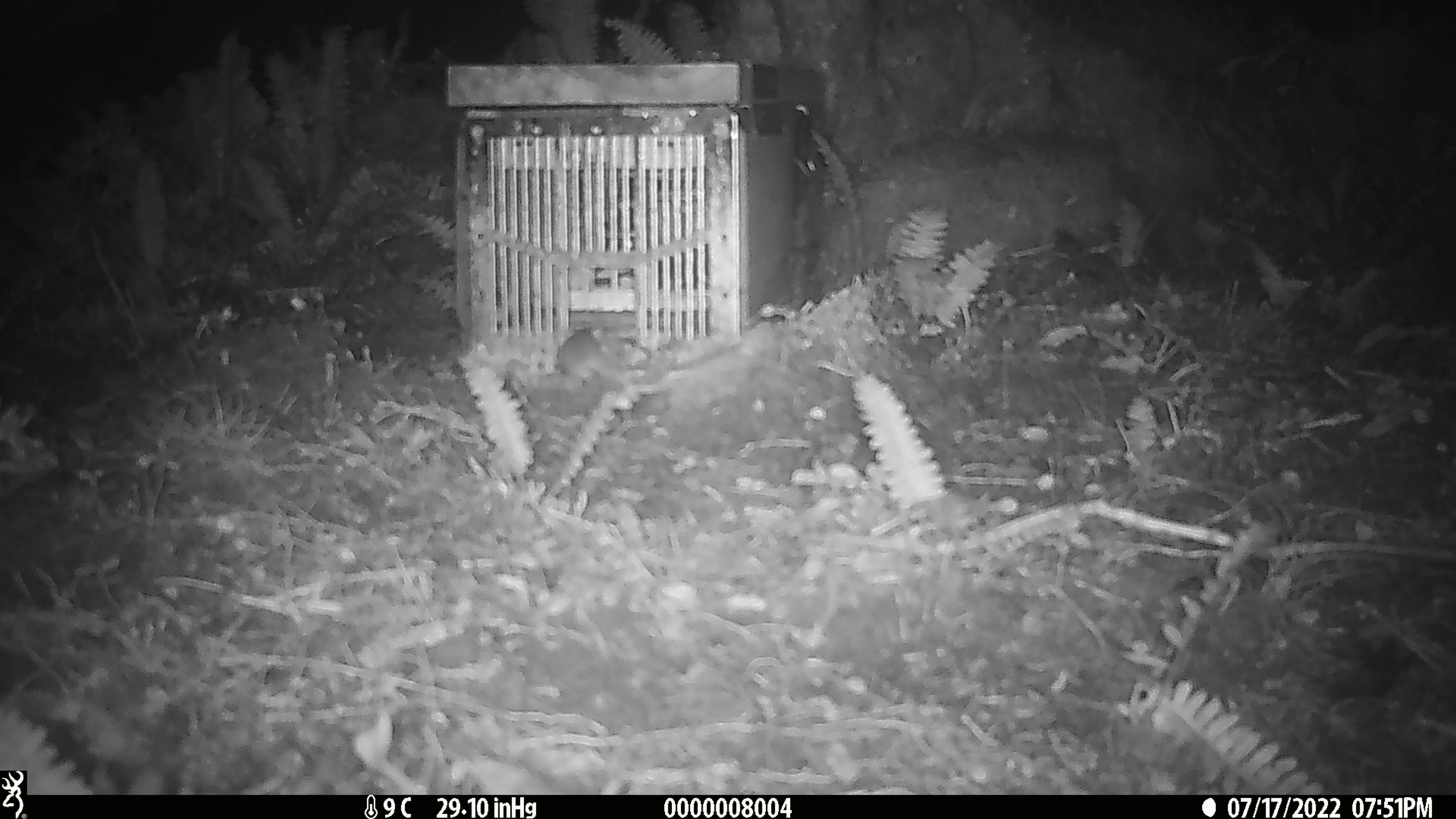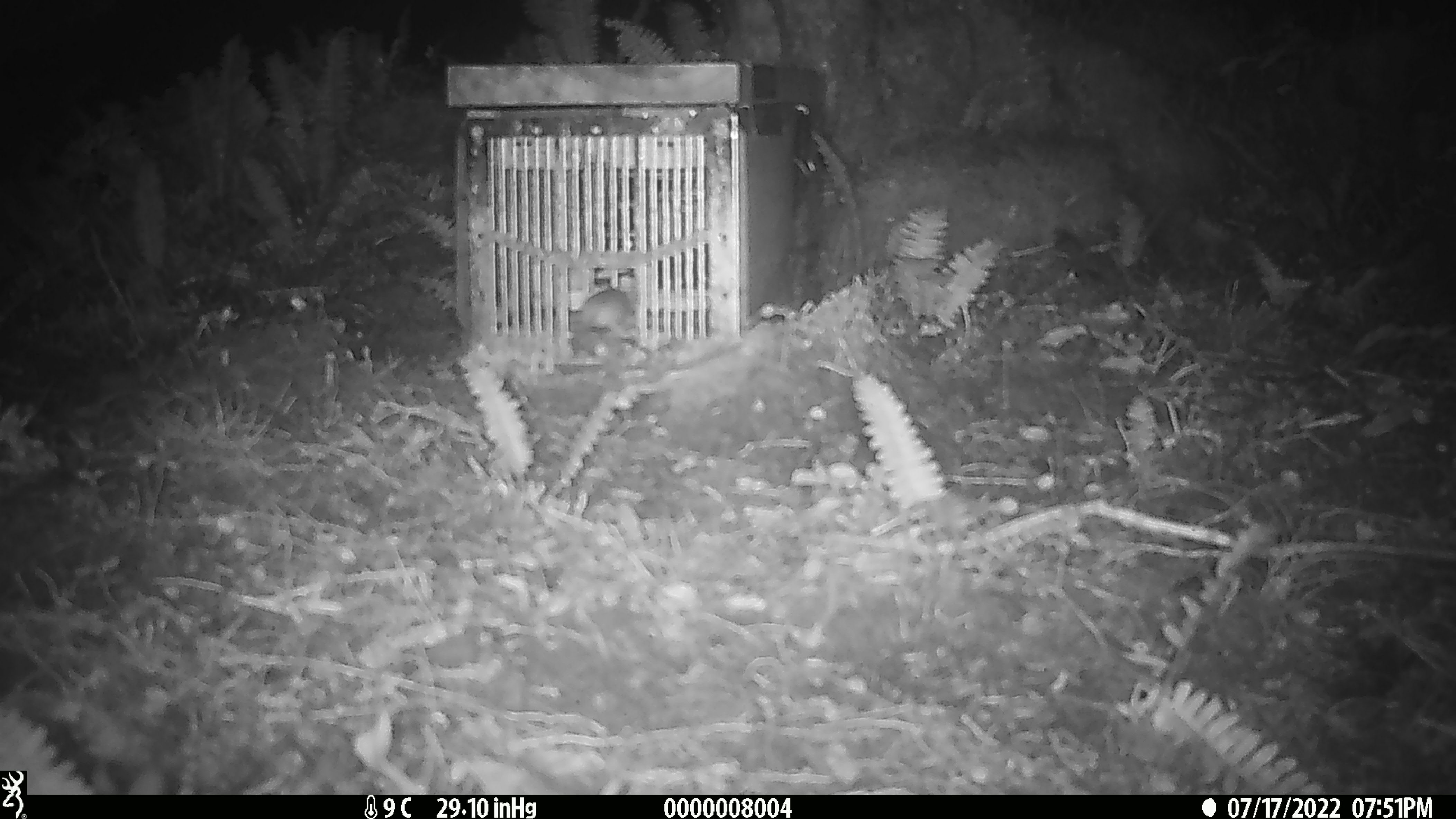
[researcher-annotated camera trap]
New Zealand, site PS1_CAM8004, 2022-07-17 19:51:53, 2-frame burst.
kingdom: Animalia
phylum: Chordata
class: Mammalia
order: Rodentia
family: Muridae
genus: Mus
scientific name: Mus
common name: mouse